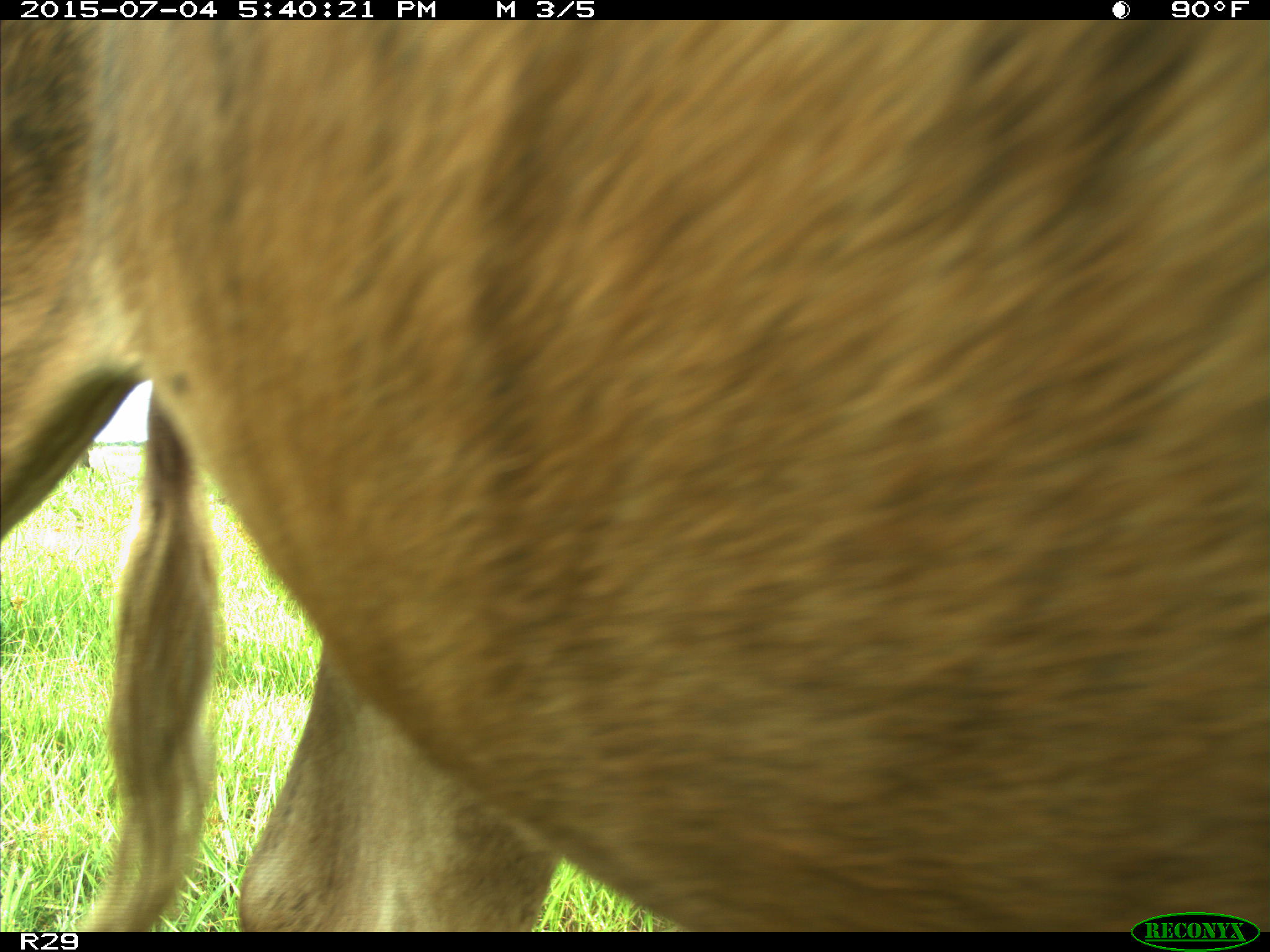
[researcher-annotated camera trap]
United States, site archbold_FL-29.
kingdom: Animalia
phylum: Chordata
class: Mammalia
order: Artiodactyla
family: Bovidae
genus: Bos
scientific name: Bos taurus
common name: domestic cow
Bos taurus (domestic cow).